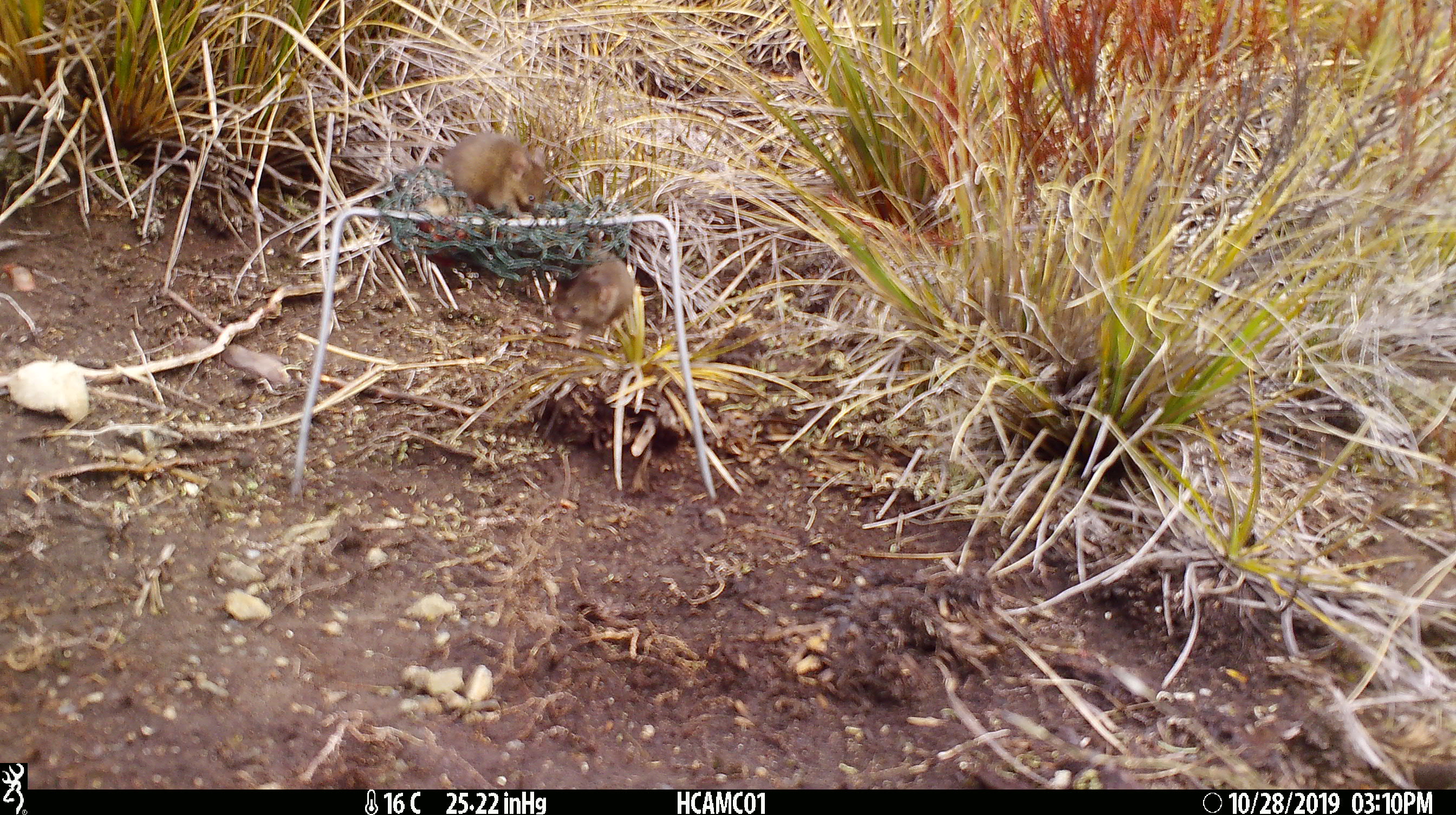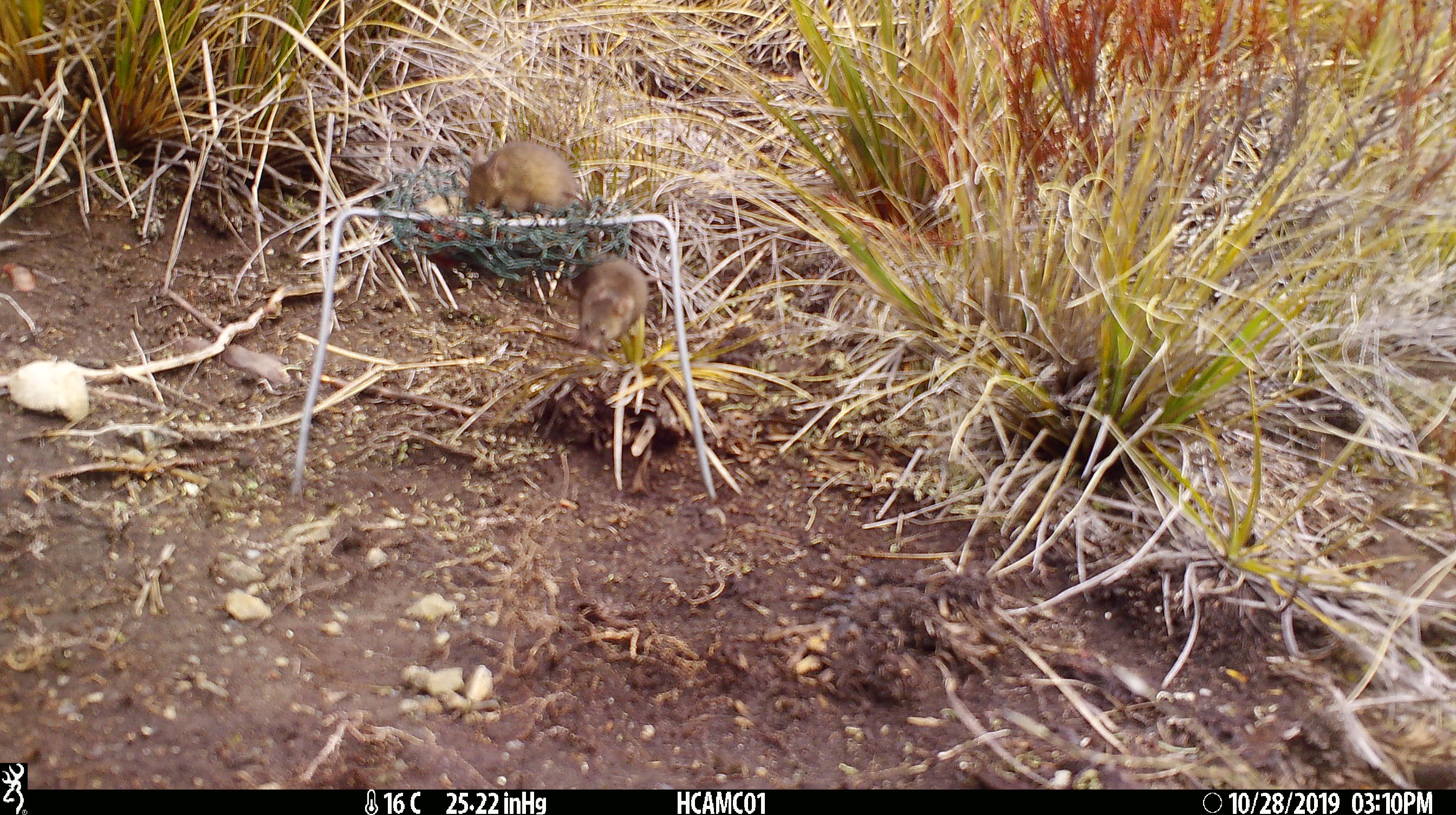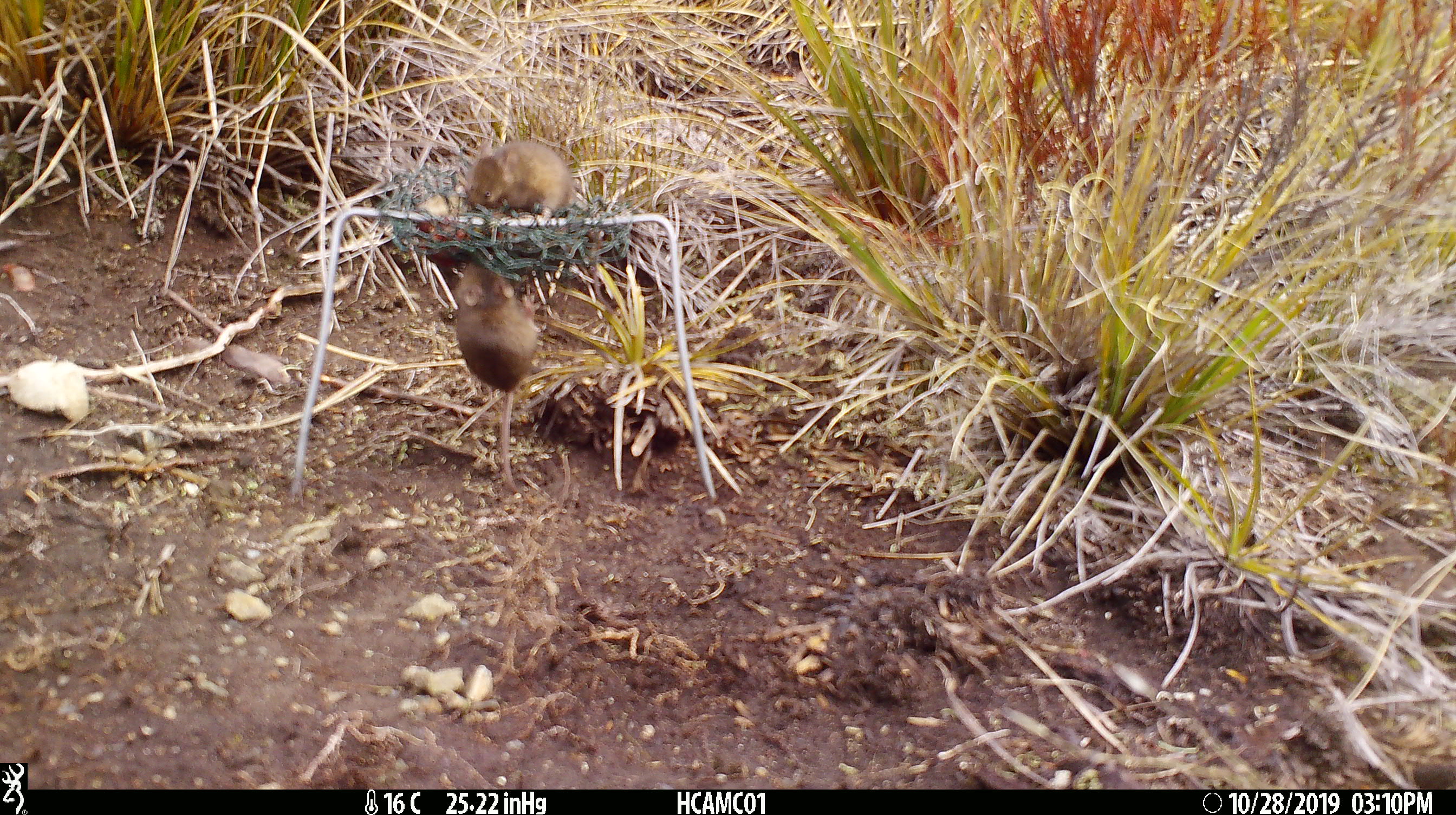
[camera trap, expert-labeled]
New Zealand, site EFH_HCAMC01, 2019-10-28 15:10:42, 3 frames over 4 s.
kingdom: Animalia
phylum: Chordata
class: Mammalia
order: Rodentia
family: Muridae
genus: Mus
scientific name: Mus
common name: mouse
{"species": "mouse (Mus)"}